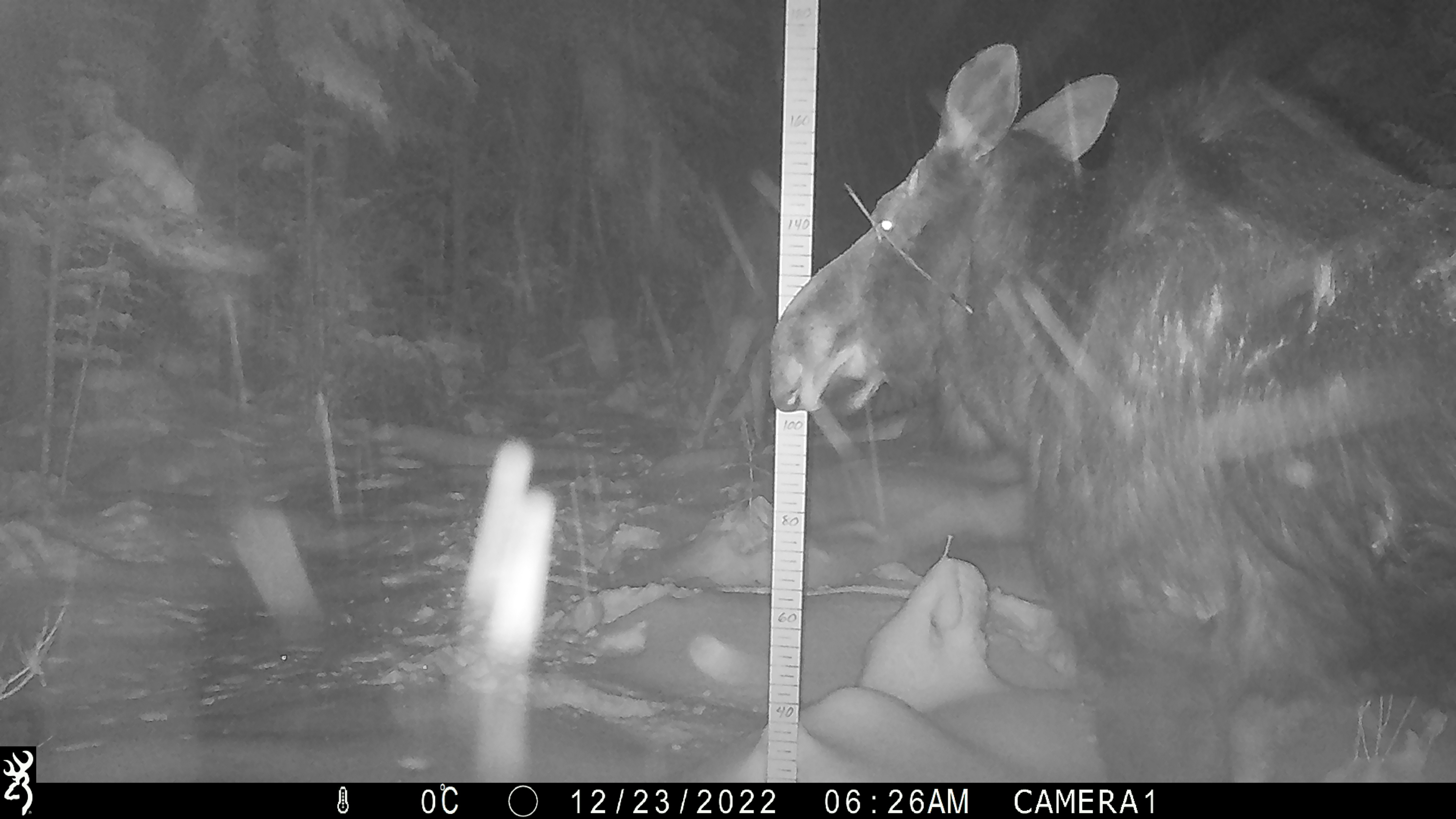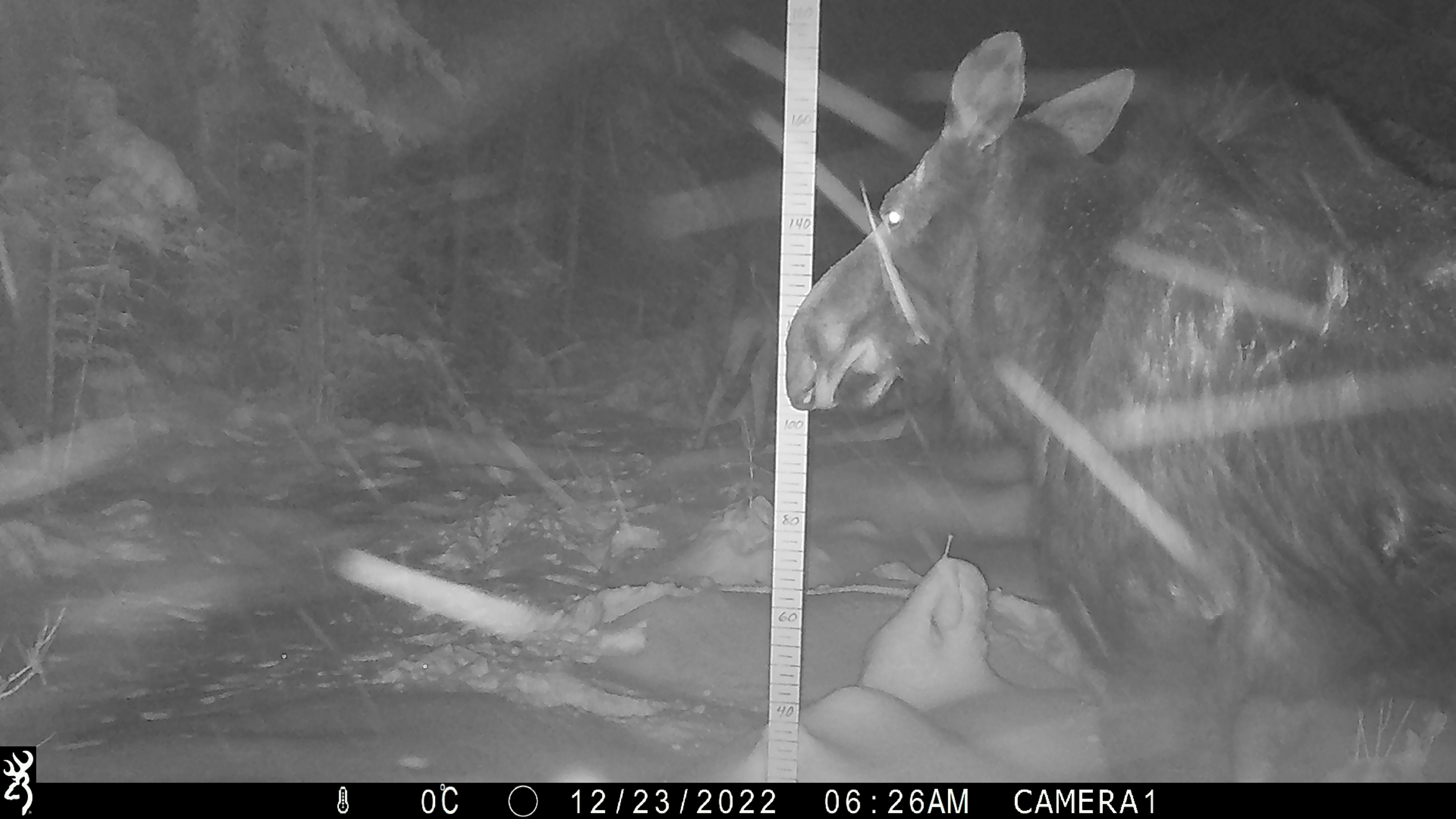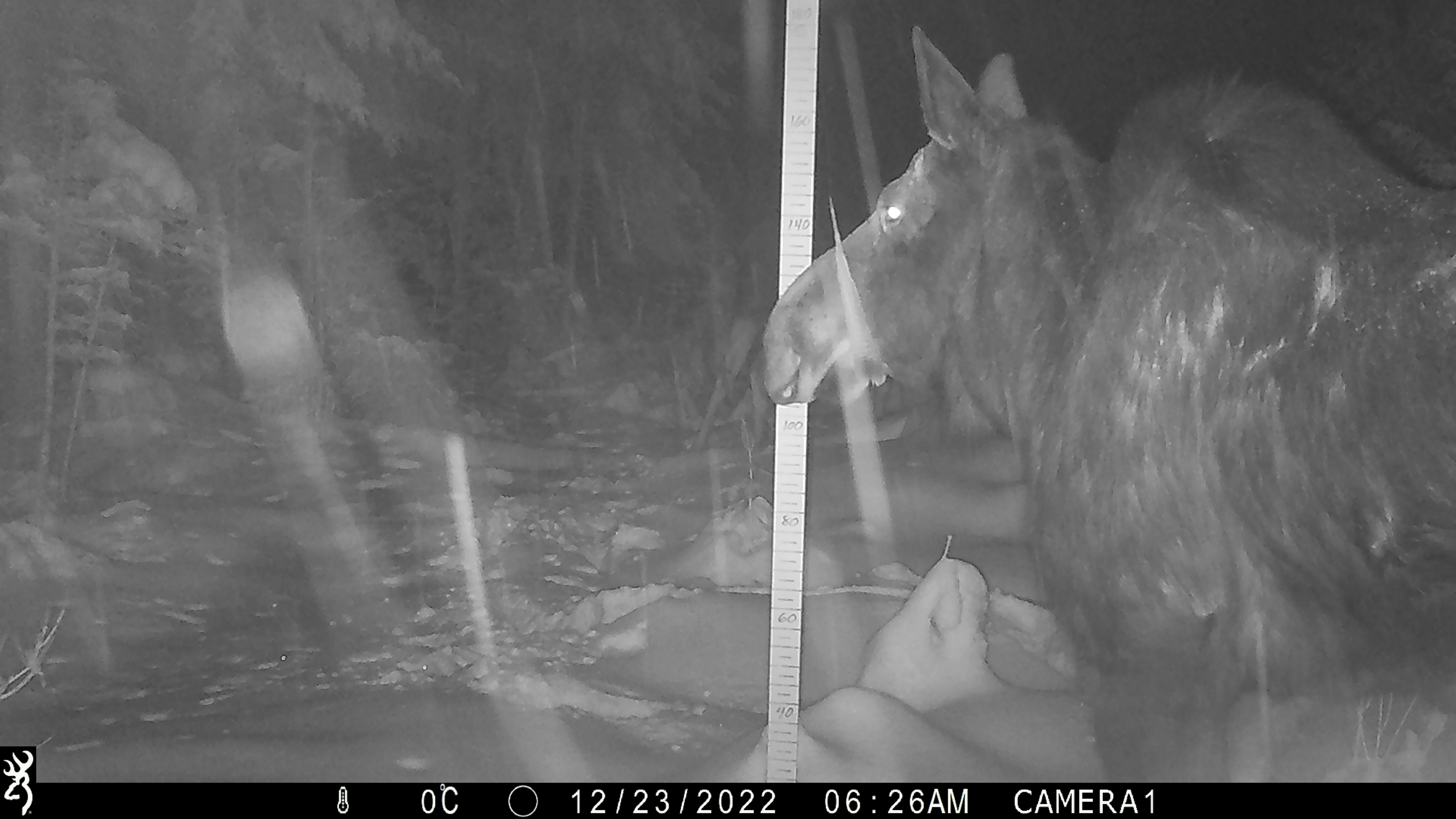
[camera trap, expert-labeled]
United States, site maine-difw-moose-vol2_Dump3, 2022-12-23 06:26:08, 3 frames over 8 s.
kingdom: Animalia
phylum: Chordata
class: Mammalia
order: Artiodactyla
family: Cervidae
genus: Alces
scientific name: Alces alces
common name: moose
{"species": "moose (Alces alces)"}